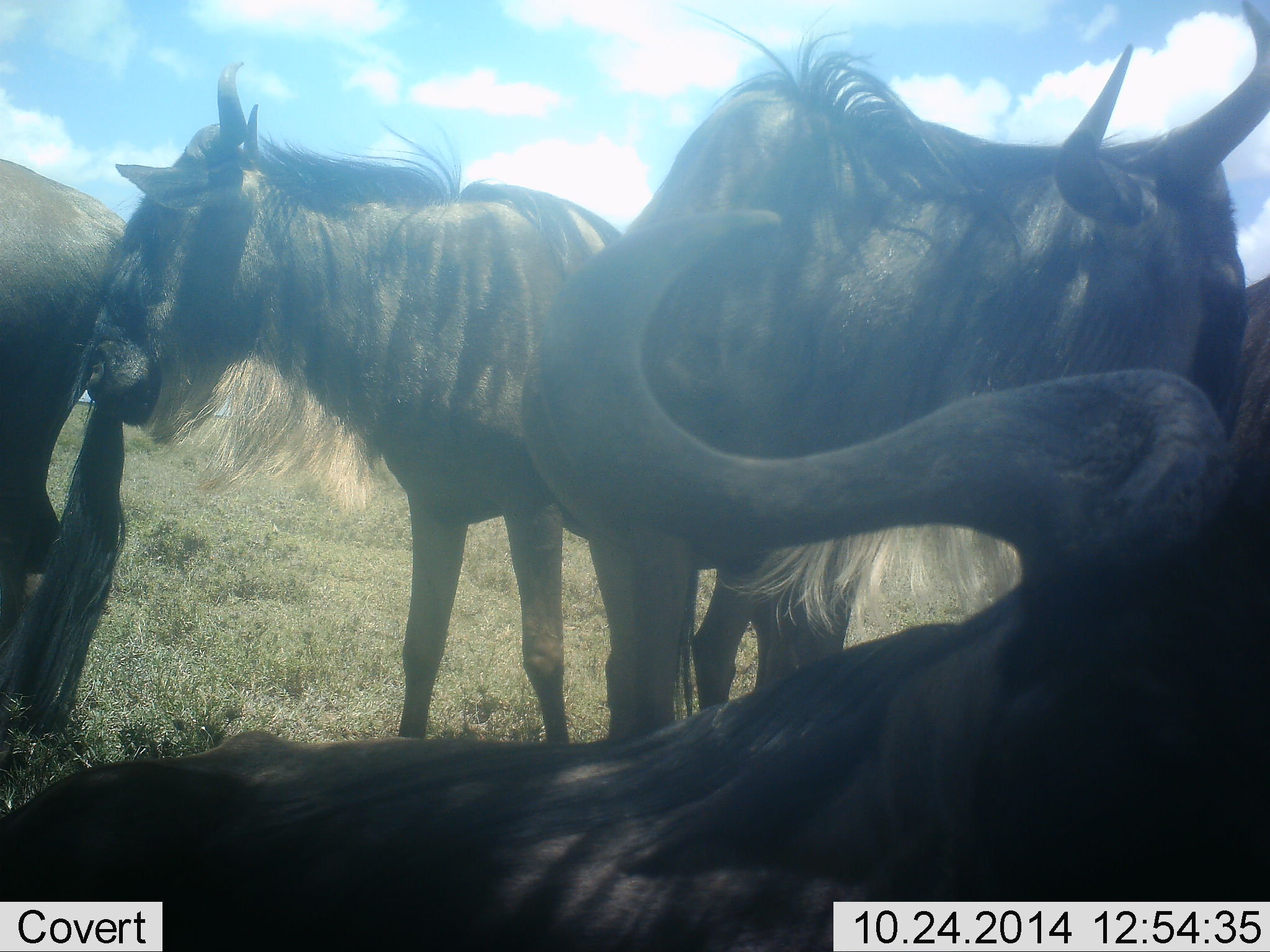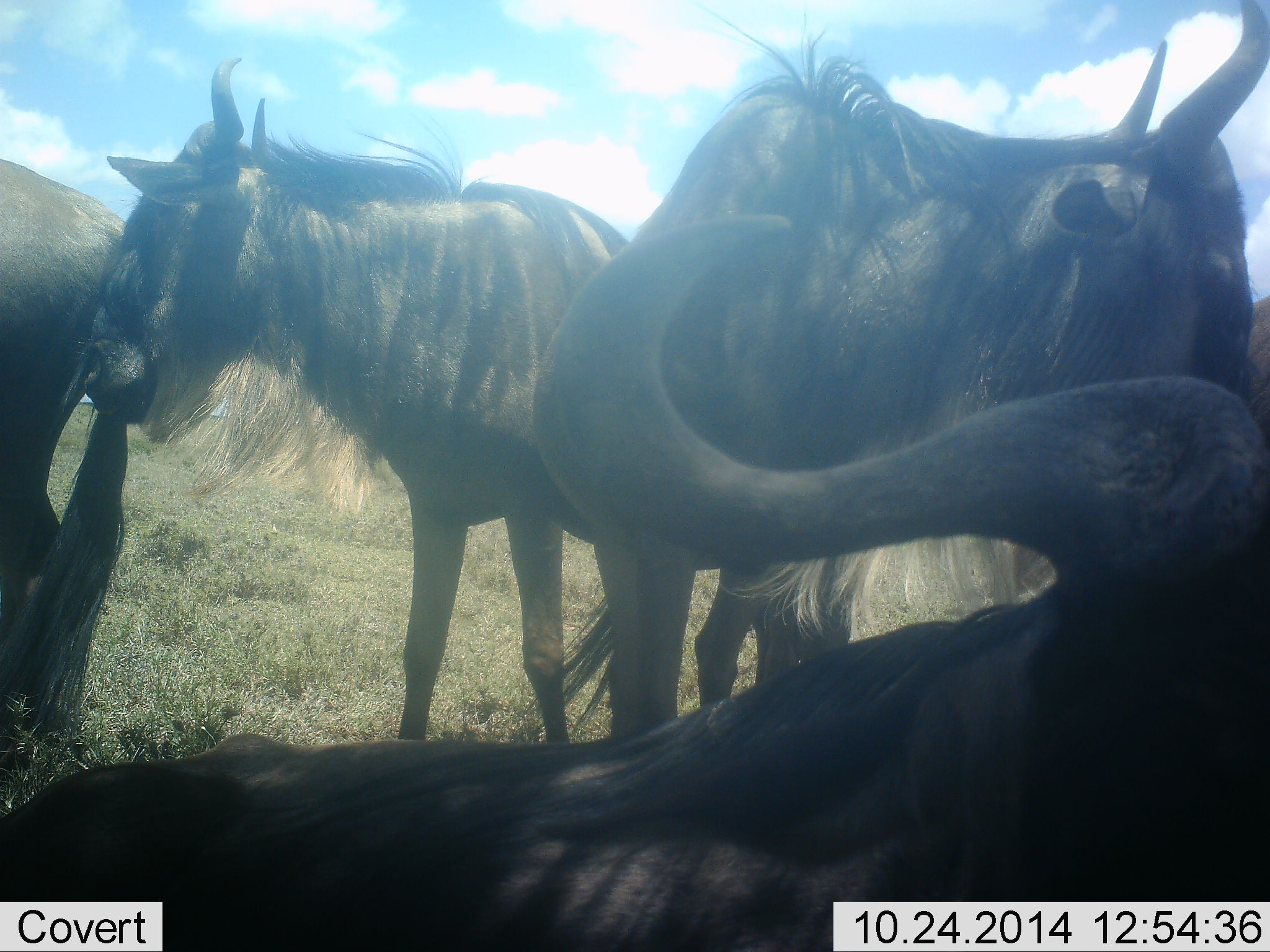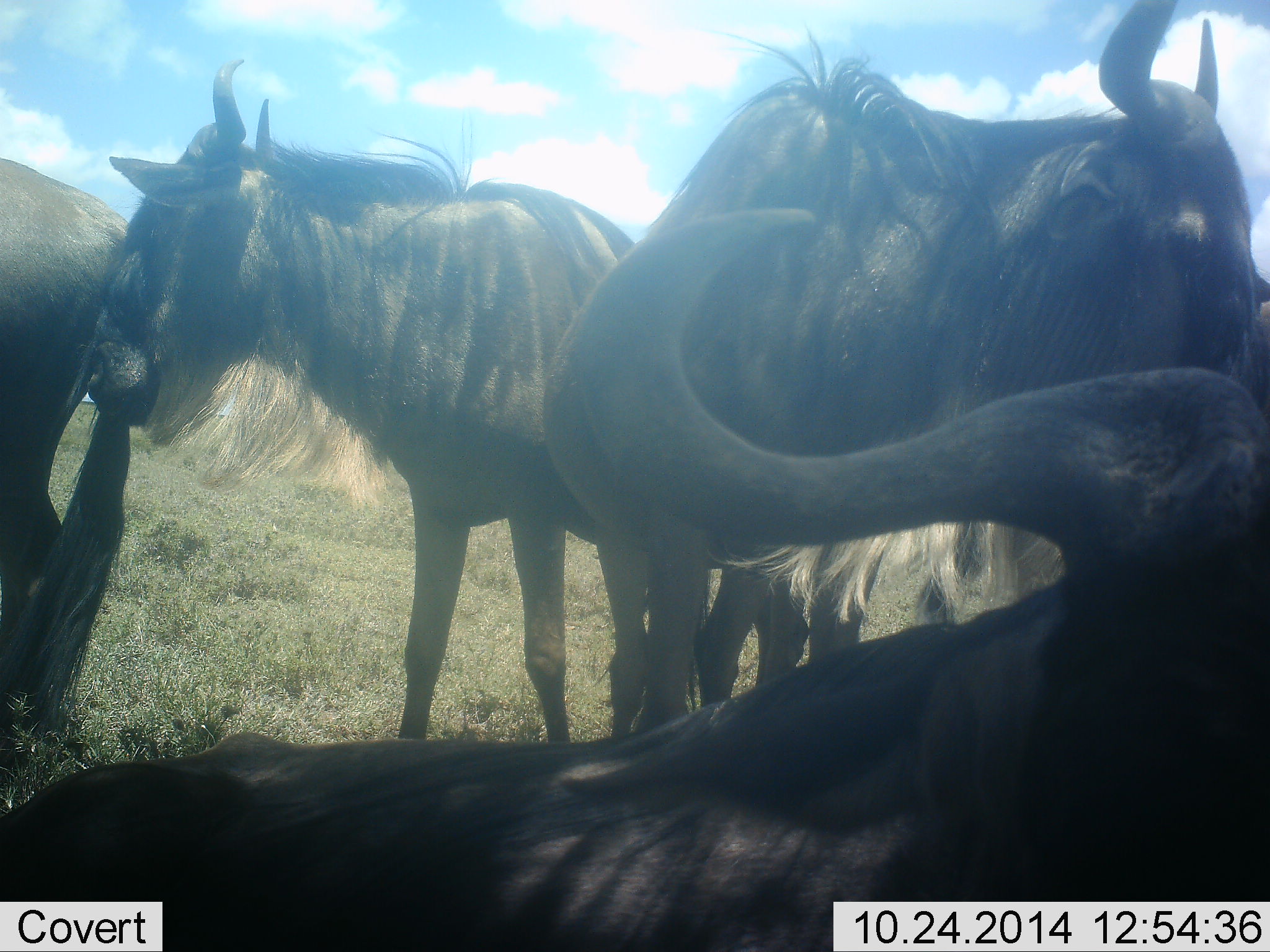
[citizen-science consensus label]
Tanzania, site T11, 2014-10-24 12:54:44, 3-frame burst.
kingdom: Animalia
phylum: Chordata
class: Mammalia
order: Artiodactyla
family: Bovidae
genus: Connochaetes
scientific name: Connochaetes taurinus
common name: blue wildebeest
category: wildebeest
Wildebeest (blue wildebeest) (Connochaetes taurinus), count 4. Behavior (volunteer vote fractions): standing 100%, resting 90%, moving 0%, interacting 10%. Young present (vote fraction): 0%. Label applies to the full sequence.